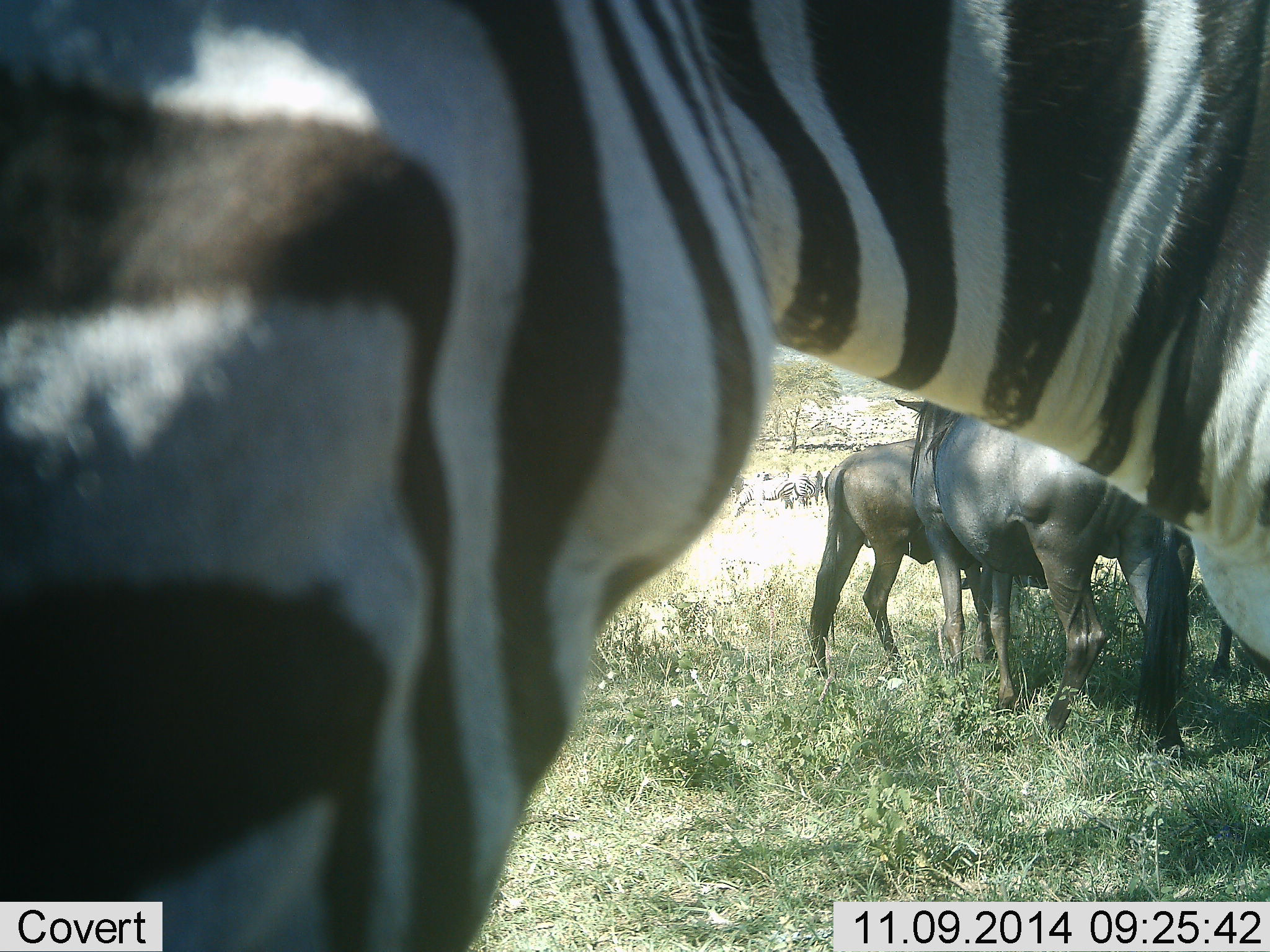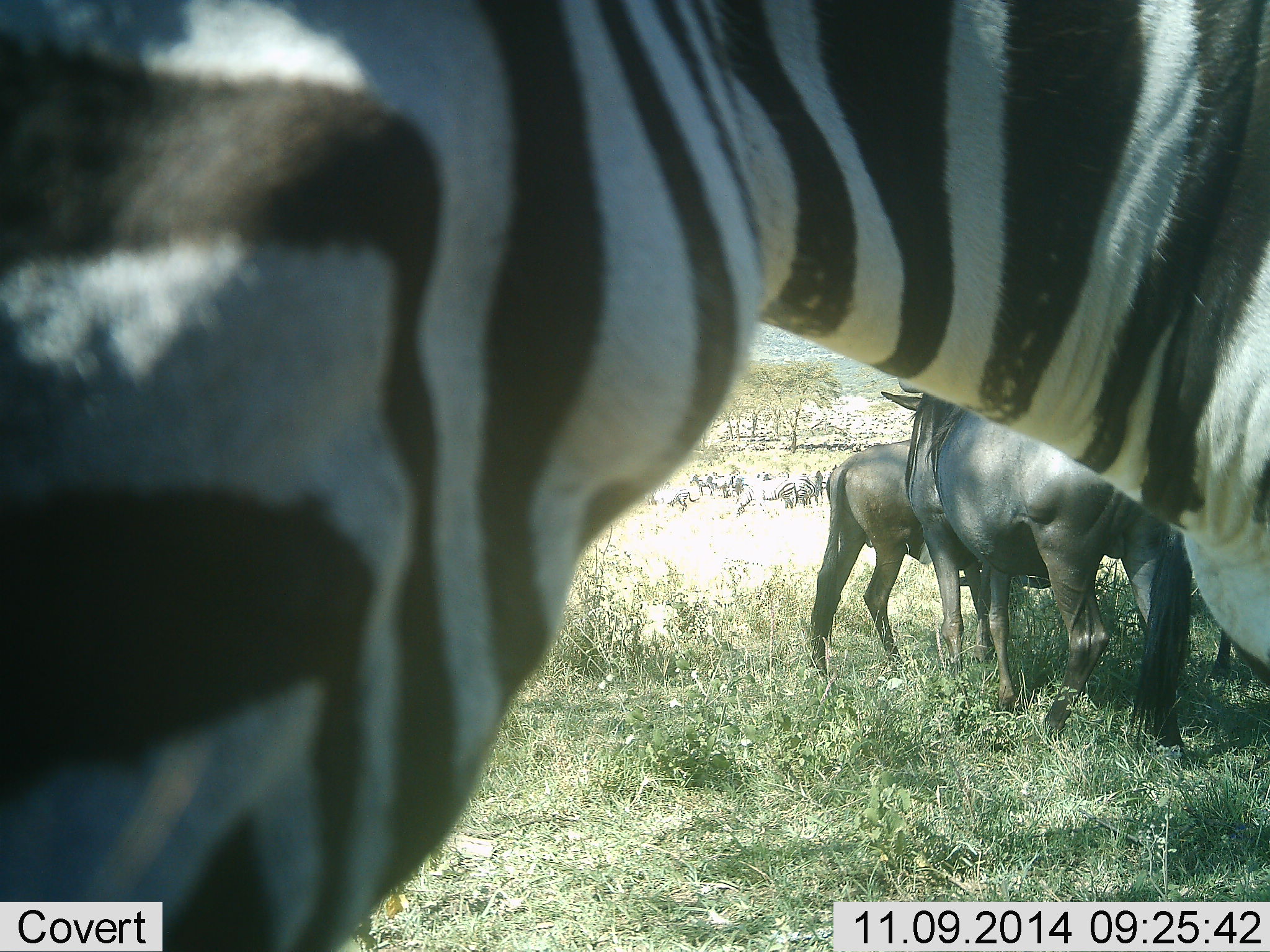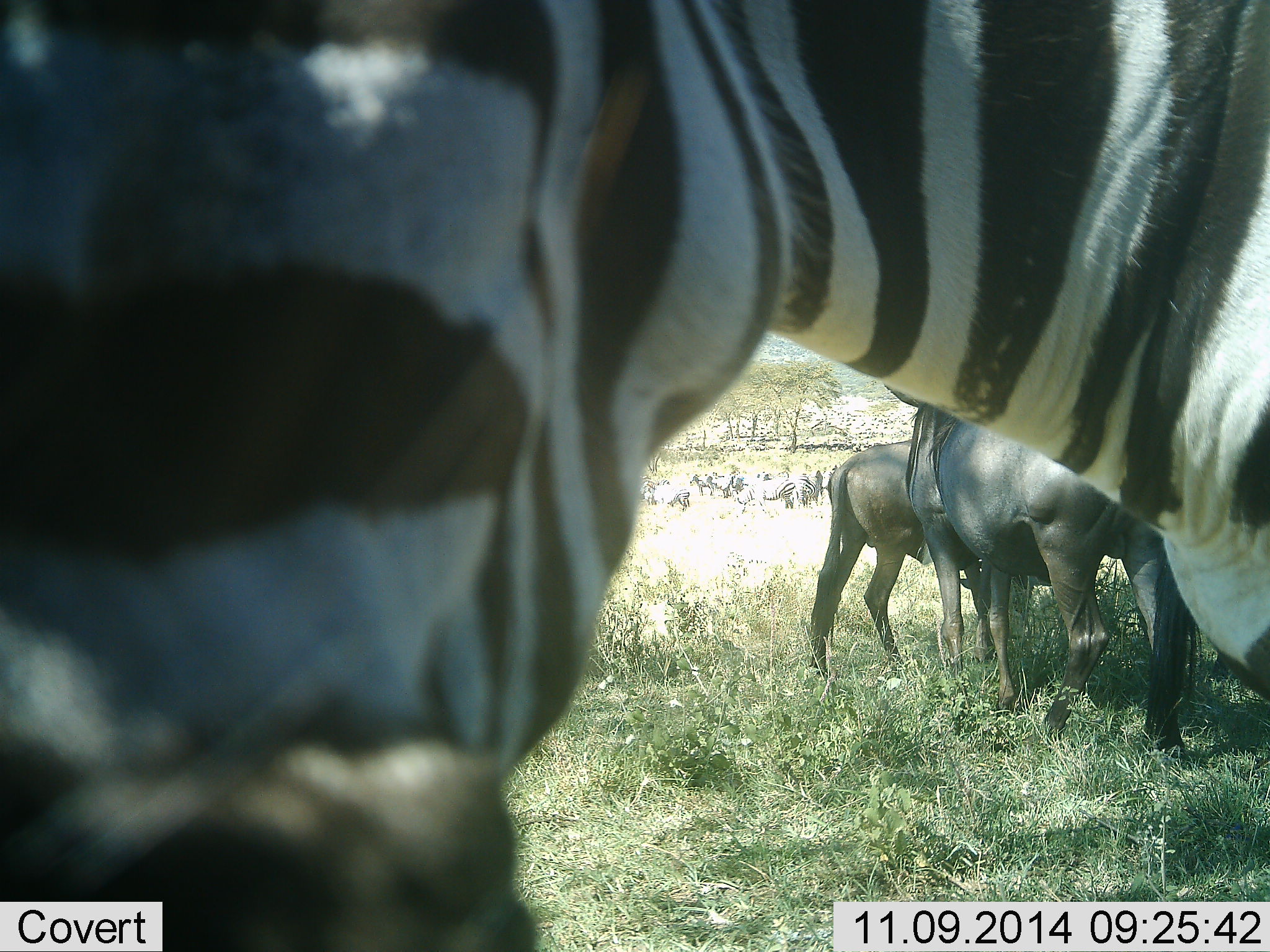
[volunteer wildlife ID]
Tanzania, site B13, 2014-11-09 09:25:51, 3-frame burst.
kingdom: Animalia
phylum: Chordata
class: Mammalia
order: Artiodactyla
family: Bovidae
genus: Connochaetes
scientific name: Connochaetes taurinus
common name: blue wildebeest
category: wildebeest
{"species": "wildebeest (blue wildebeest) (Connochaetes taurinus)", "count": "3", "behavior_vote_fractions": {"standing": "82%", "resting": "9%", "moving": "0%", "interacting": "18%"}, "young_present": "18%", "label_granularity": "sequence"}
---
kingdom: Animalia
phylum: Chordata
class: Mammalia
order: Perissodactyla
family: Equidae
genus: Equus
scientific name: Equus quagga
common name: plains zebra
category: zebra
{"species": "zebra (plains zebra) (Equus quagga)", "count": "1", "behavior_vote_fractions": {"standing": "85%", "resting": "8%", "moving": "8%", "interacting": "8%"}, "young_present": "0%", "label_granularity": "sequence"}